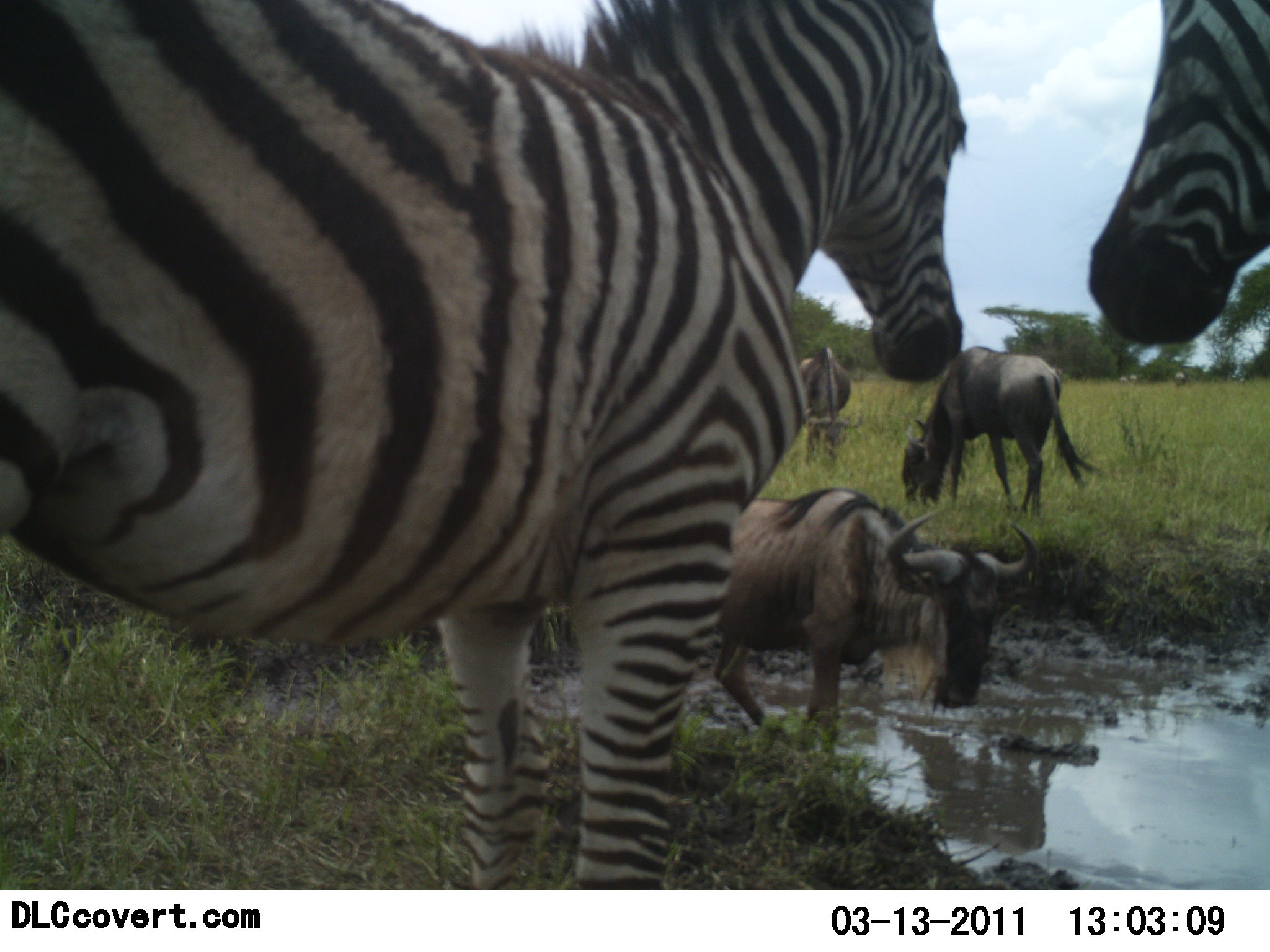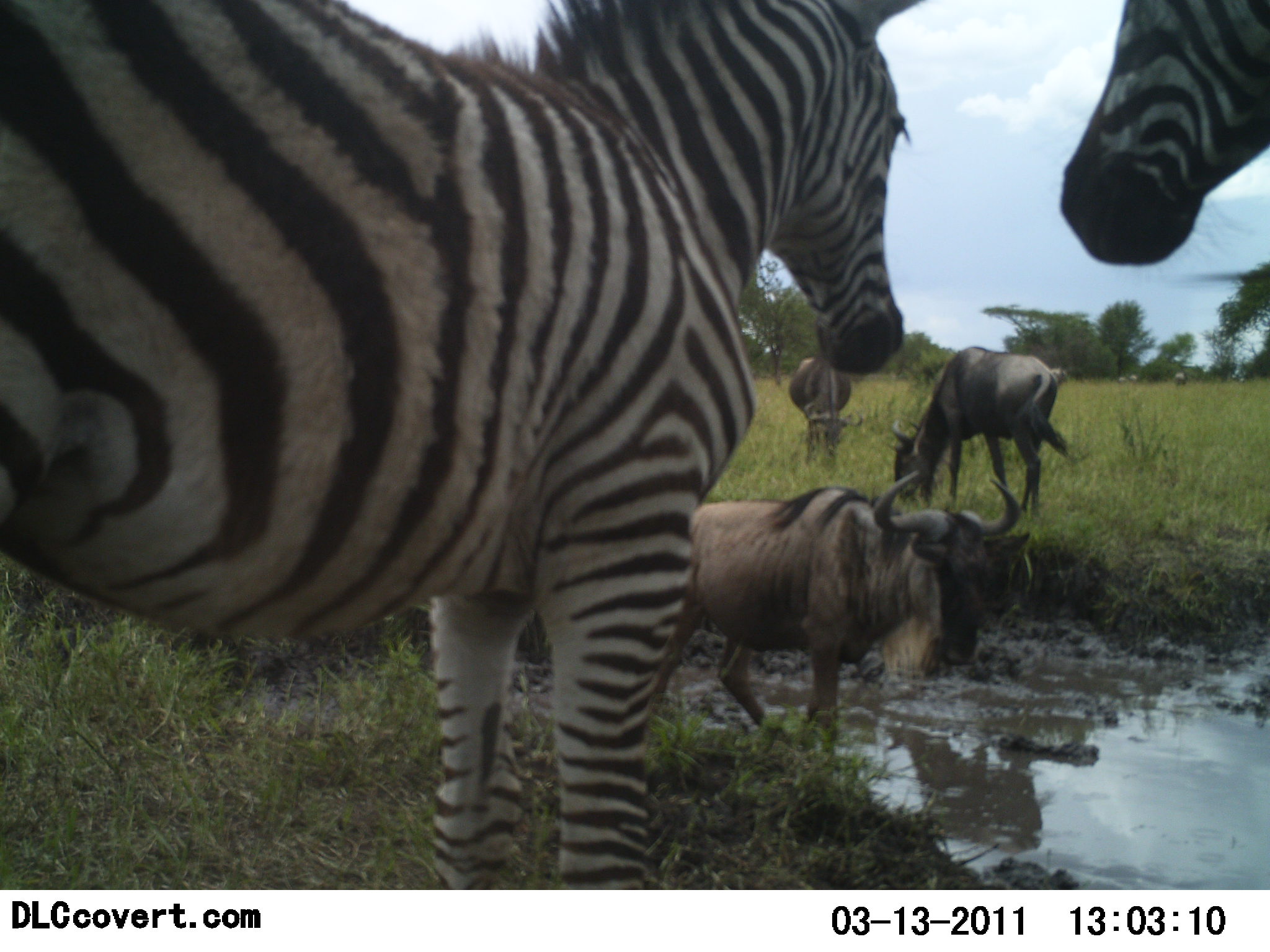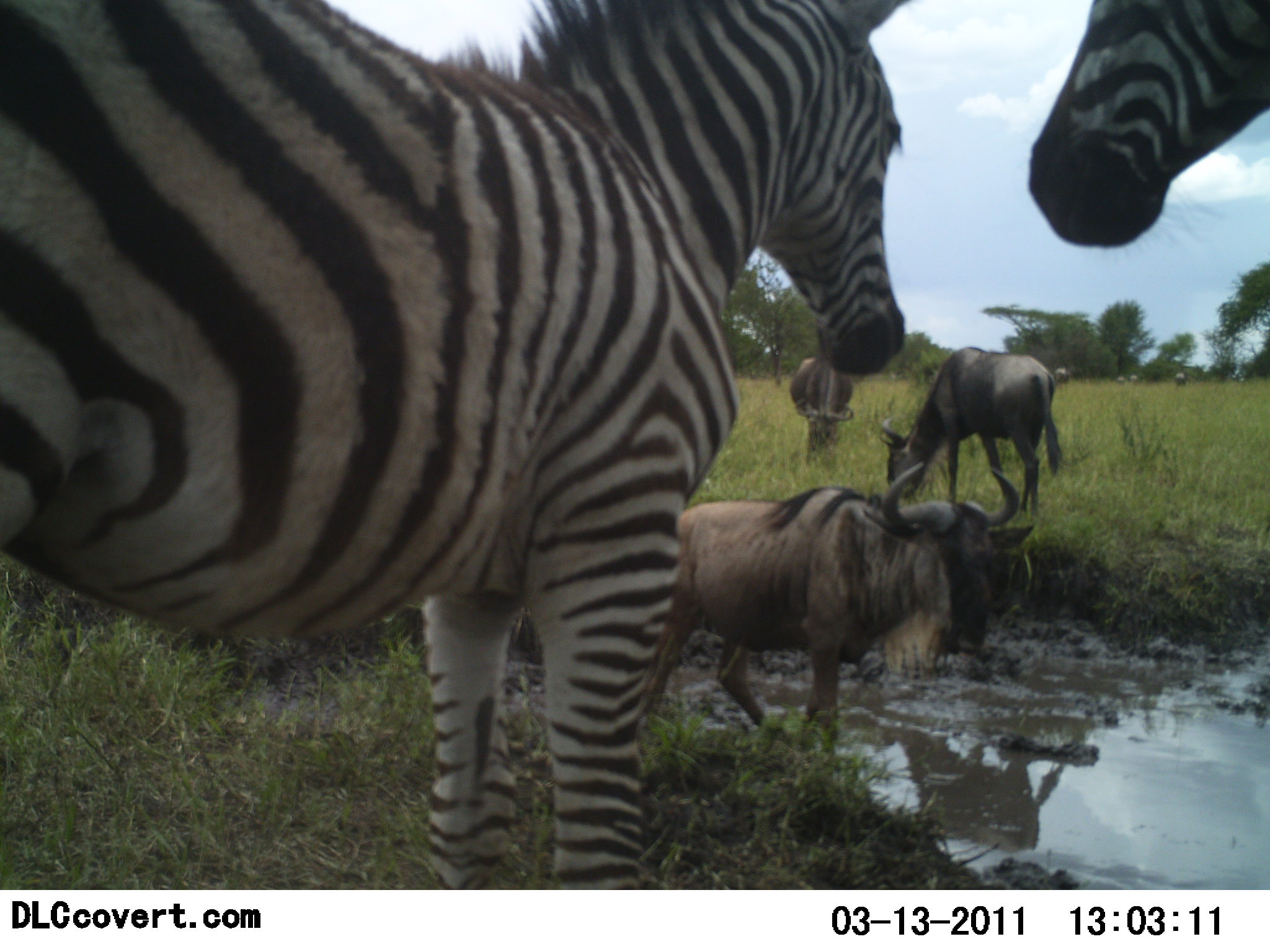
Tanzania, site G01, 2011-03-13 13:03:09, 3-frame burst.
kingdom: Animalia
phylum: Chordata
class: Mammalia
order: Artiodactyla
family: Bovidae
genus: Connochaetes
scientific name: Connochaetes taurinus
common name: blue wildebeest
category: wildebeest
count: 3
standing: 67%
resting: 8%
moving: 8%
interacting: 0%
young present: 0%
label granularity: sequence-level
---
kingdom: Animalia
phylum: Chordata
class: Mammalia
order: Perissodactyla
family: Equidae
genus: Equus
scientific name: Equus quagga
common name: plains zebra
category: zebra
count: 2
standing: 91%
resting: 9%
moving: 0%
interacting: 36%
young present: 0%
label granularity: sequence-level